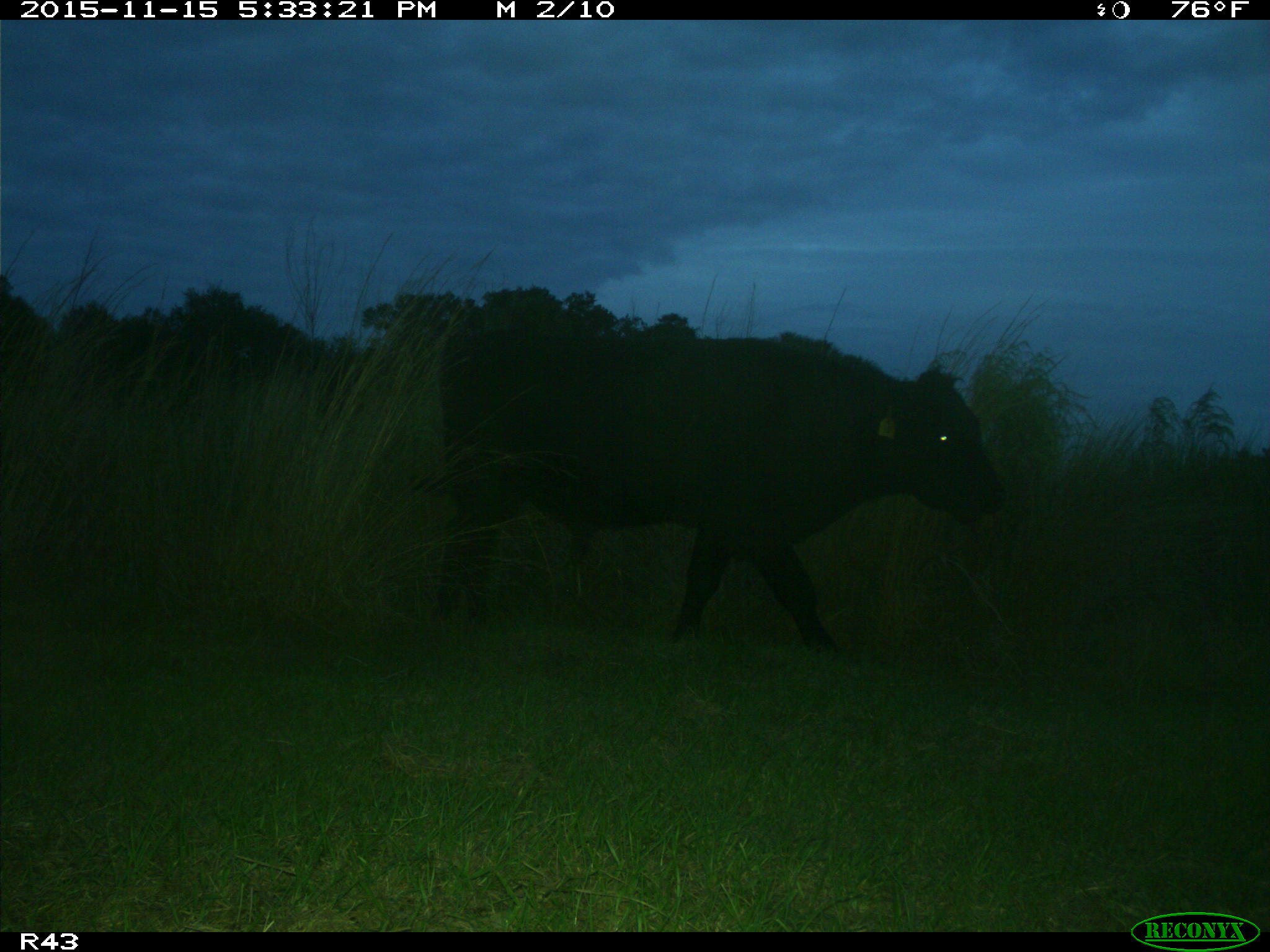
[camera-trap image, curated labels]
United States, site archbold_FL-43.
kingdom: Animalia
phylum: Chordata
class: Mammalia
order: Artiodactyla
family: Bovidae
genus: Bos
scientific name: Bos taurus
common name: domestic cow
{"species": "Bos taurus (domestic cow)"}